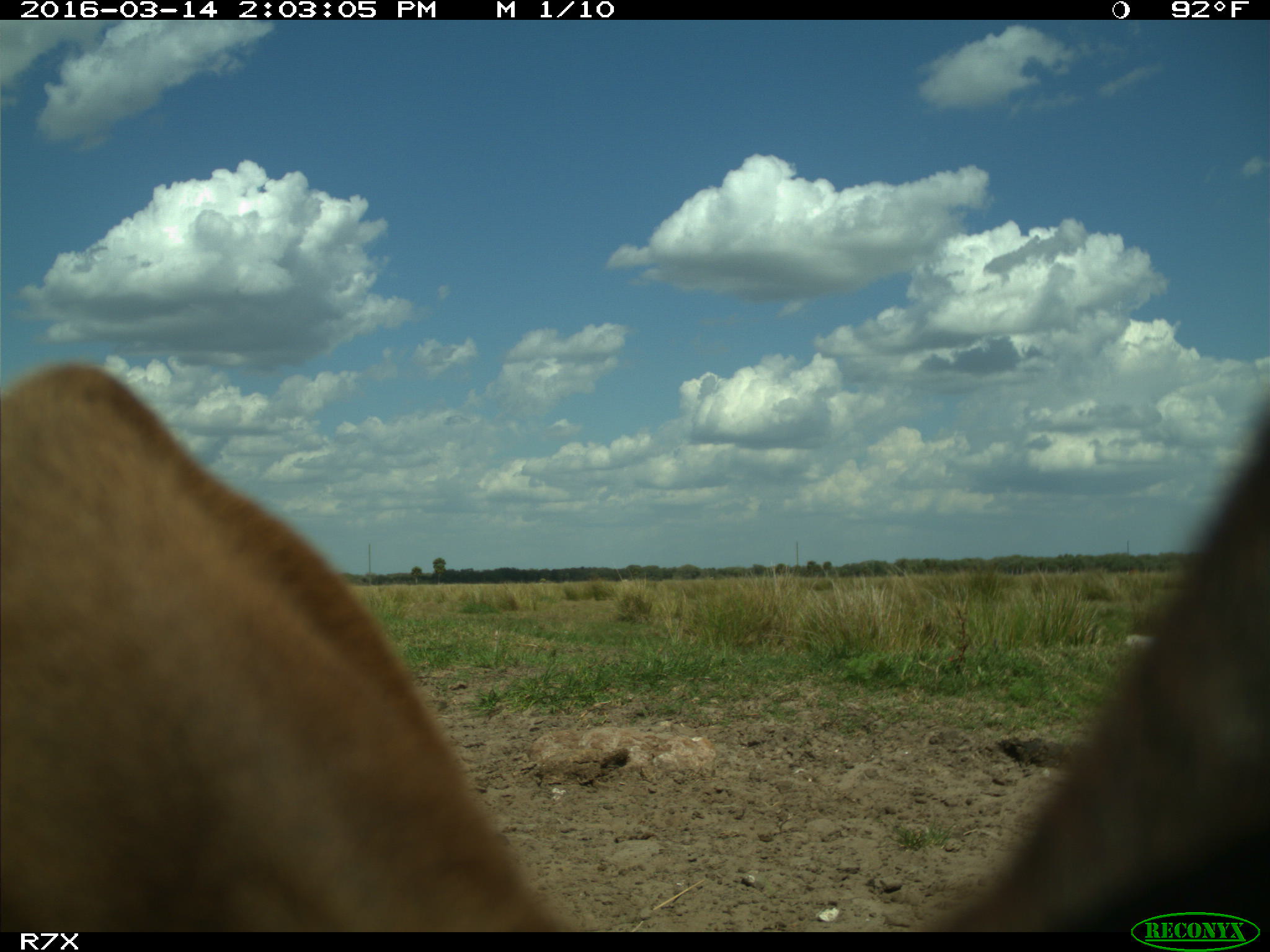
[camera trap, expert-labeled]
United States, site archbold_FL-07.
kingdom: Animalia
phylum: Chordata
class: Mammalia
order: Artiodactyla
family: Bovidae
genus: Bos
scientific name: Bos taurus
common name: domestic cow